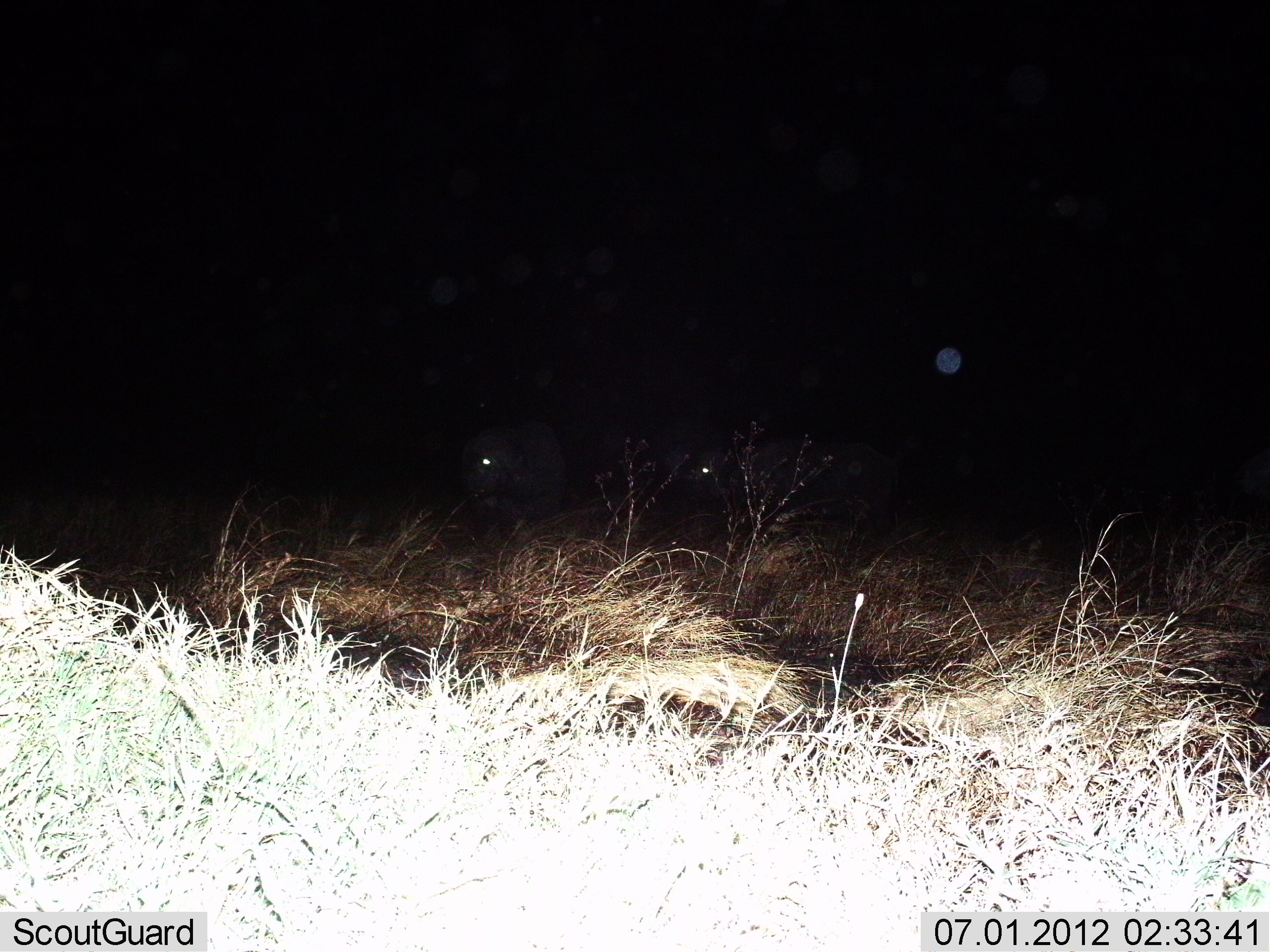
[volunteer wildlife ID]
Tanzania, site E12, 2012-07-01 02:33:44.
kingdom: Animalia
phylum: Chordata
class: Mammalia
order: Artiodactyla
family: Bovidae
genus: Syncerus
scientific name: Syncerus caffer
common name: cape buffalo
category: buffalo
Buffalo (cape buffalo) (Syncerus caffer), count 2. Behavior (volunteer vote fractions): standing 100%, resting 0%, moving 0%, interacting 0%. Young present (vote fraction): 0%. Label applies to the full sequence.